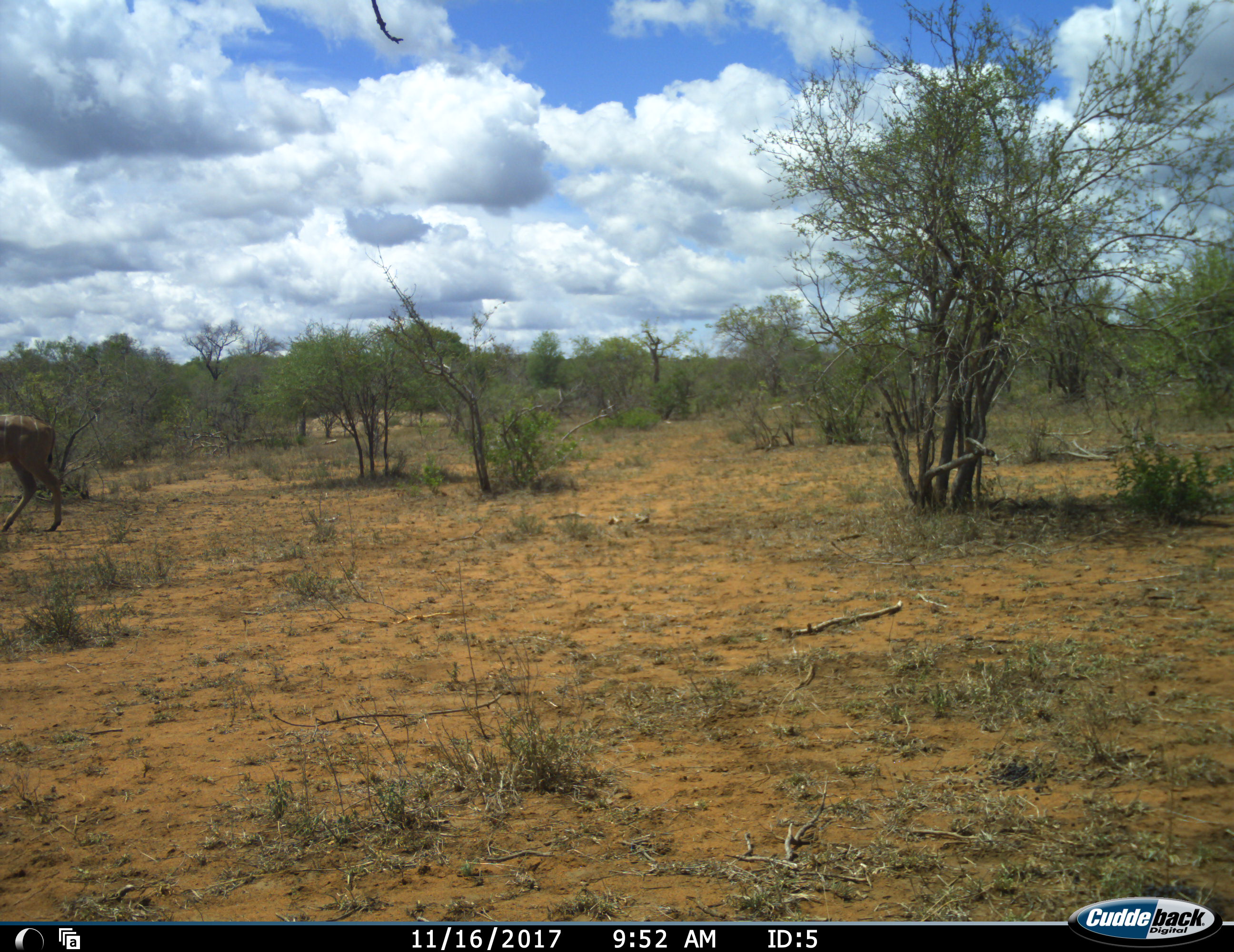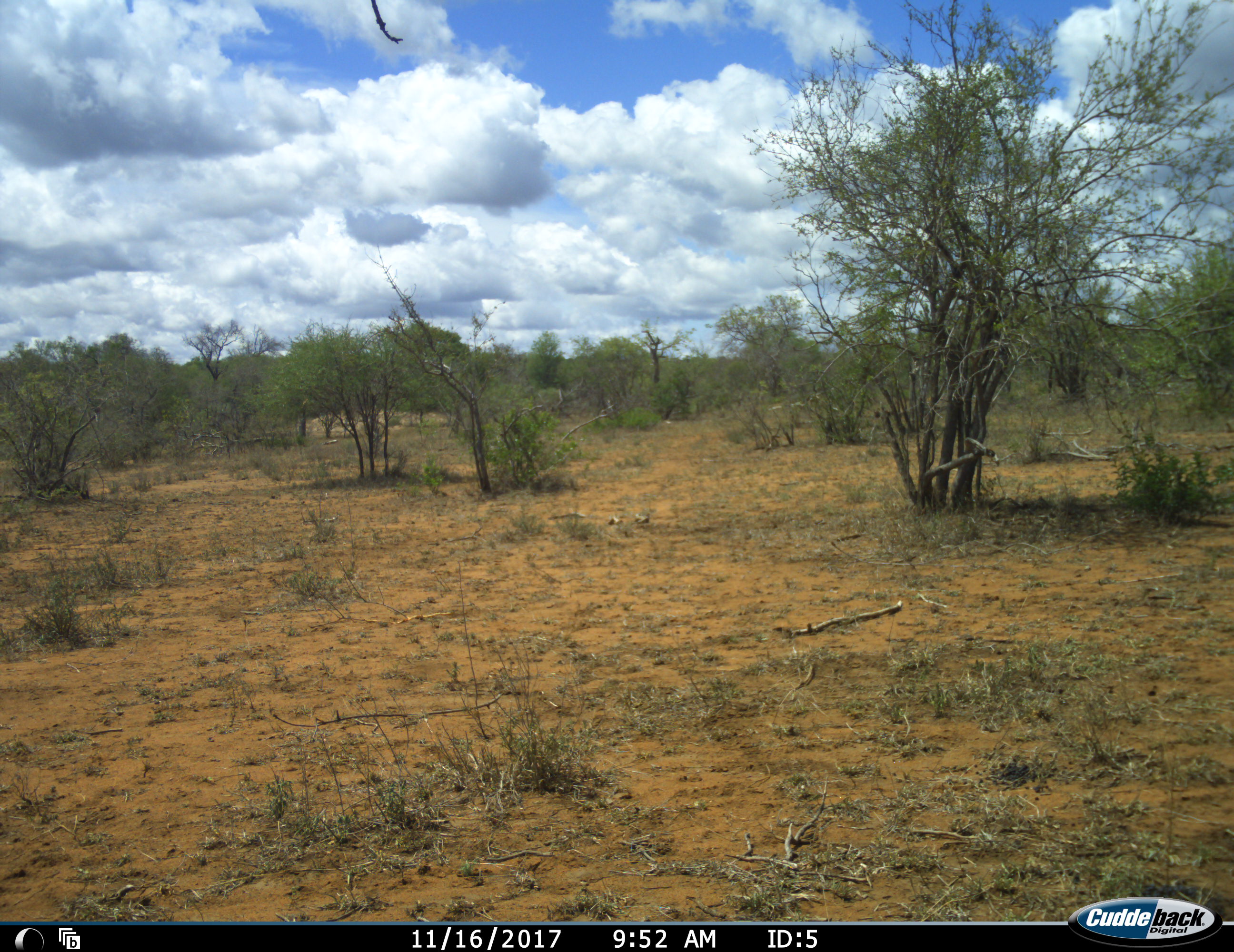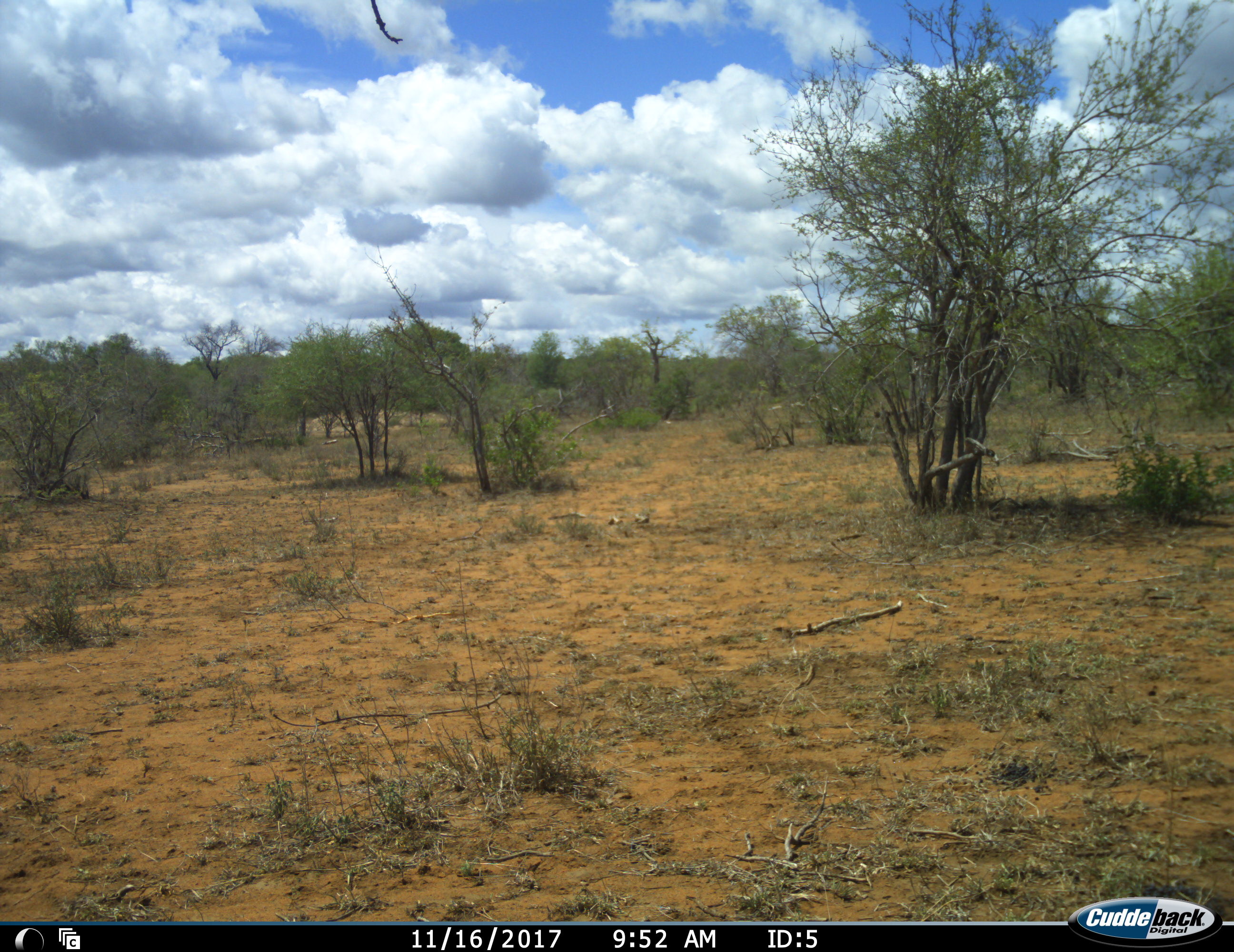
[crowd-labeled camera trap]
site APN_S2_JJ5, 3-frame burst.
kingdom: Animalia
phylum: Chordata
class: Mammalia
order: Artiodactyla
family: Bovidae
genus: Tragelaphus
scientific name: Tragelaphus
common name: kudu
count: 1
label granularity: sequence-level